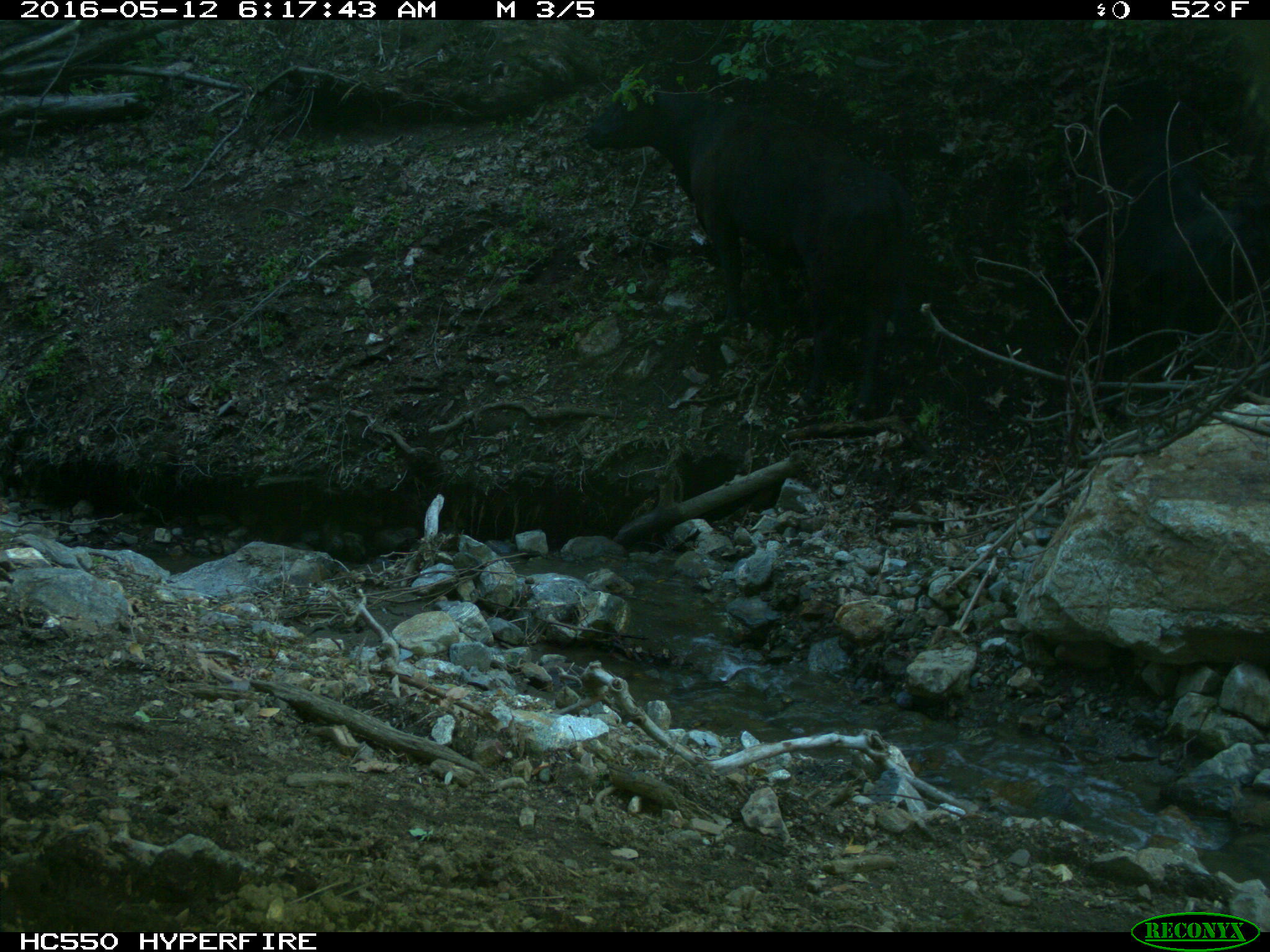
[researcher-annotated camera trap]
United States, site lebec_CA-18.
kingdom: Animalia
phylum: Chordata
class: Mammalia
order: Artiodactyla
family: Bovidae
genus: Bos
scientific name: Bos taurus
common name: domestic cow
Bos taurus (domestic cow).